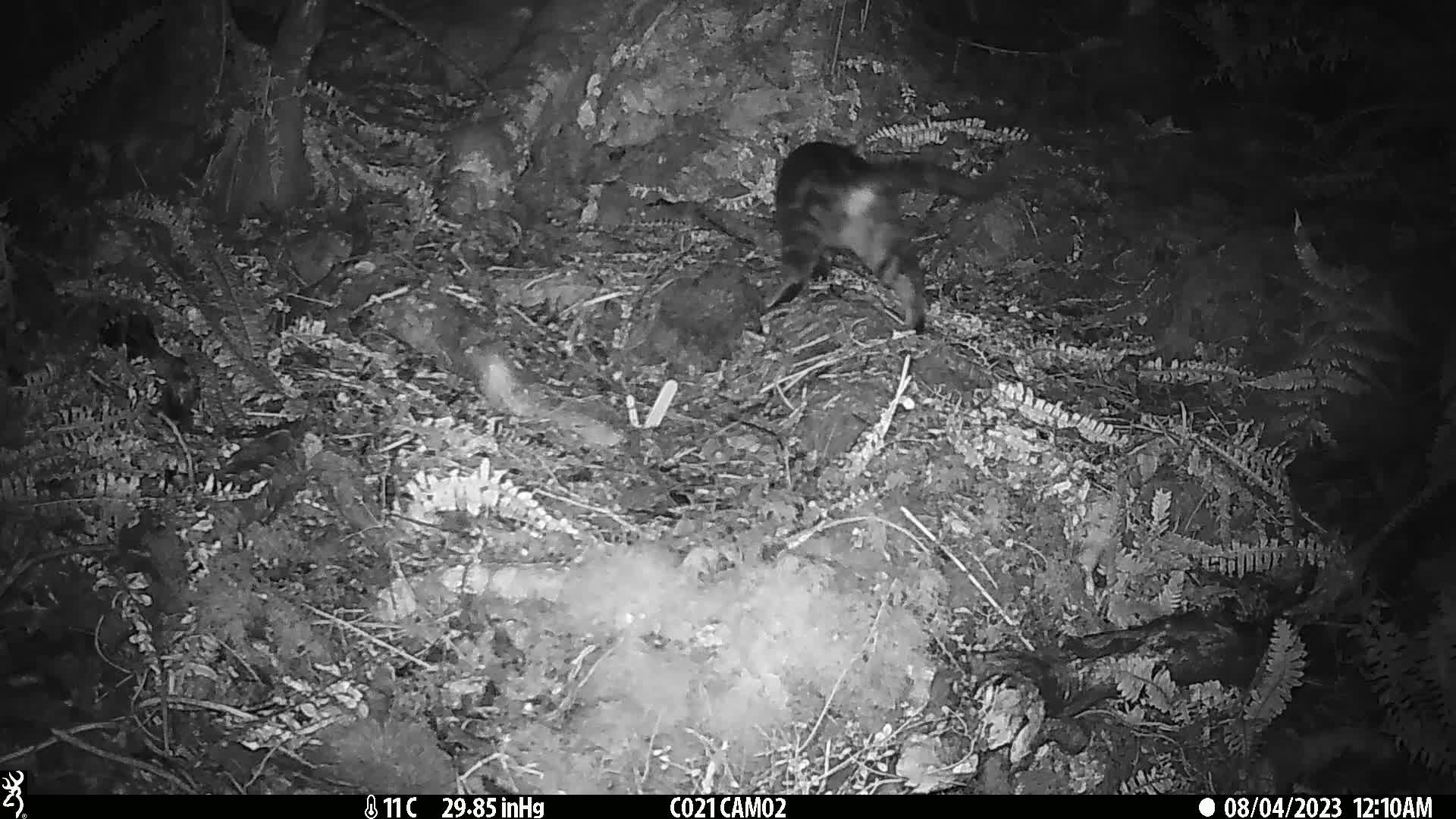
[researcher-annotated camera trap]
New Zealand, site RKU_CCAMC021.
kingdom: Animalia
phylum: Chordata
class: Mammalia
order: Carnivora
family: Felidae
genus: Felis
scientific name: Felis catus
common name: domestic cat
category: cat